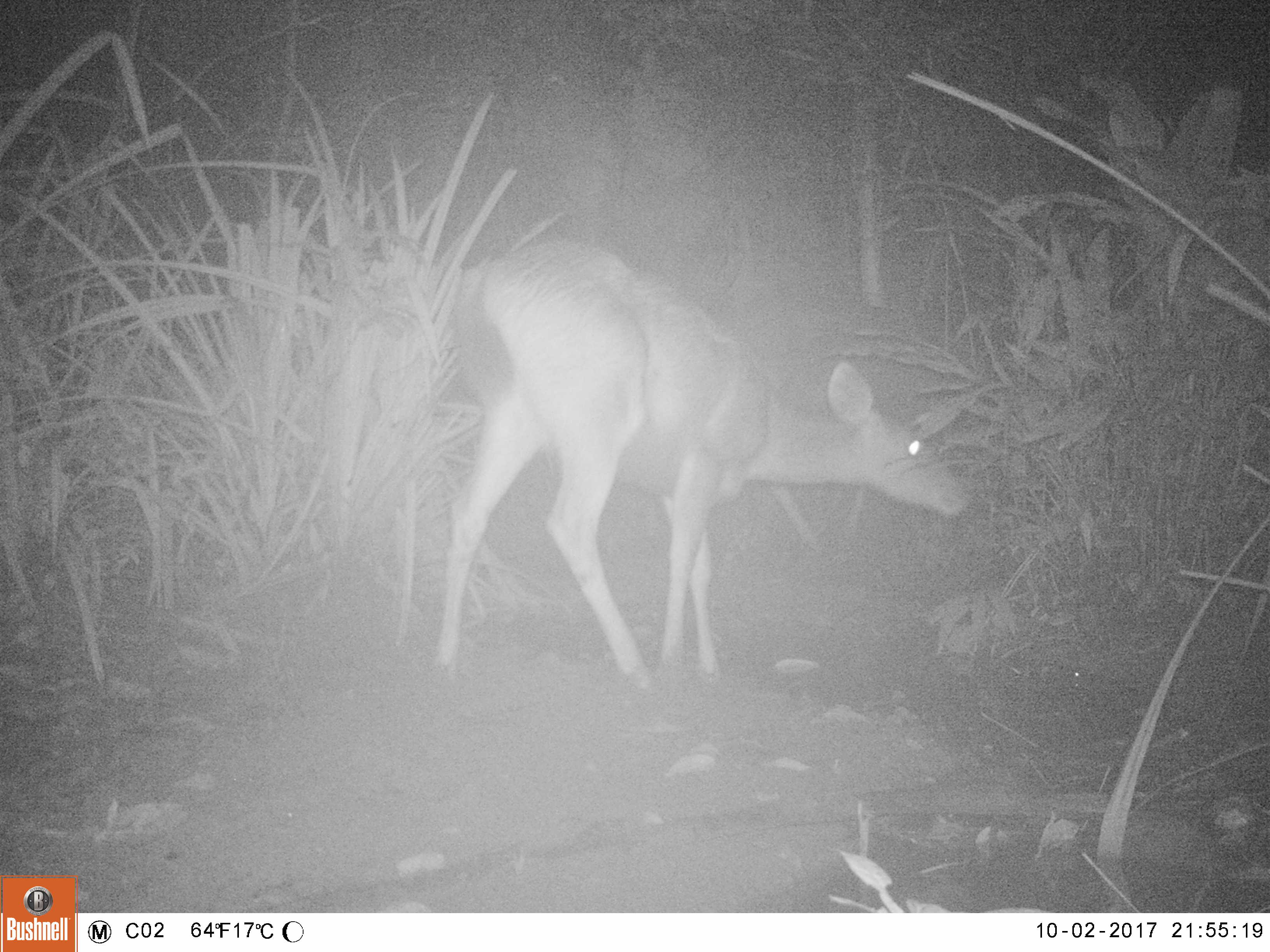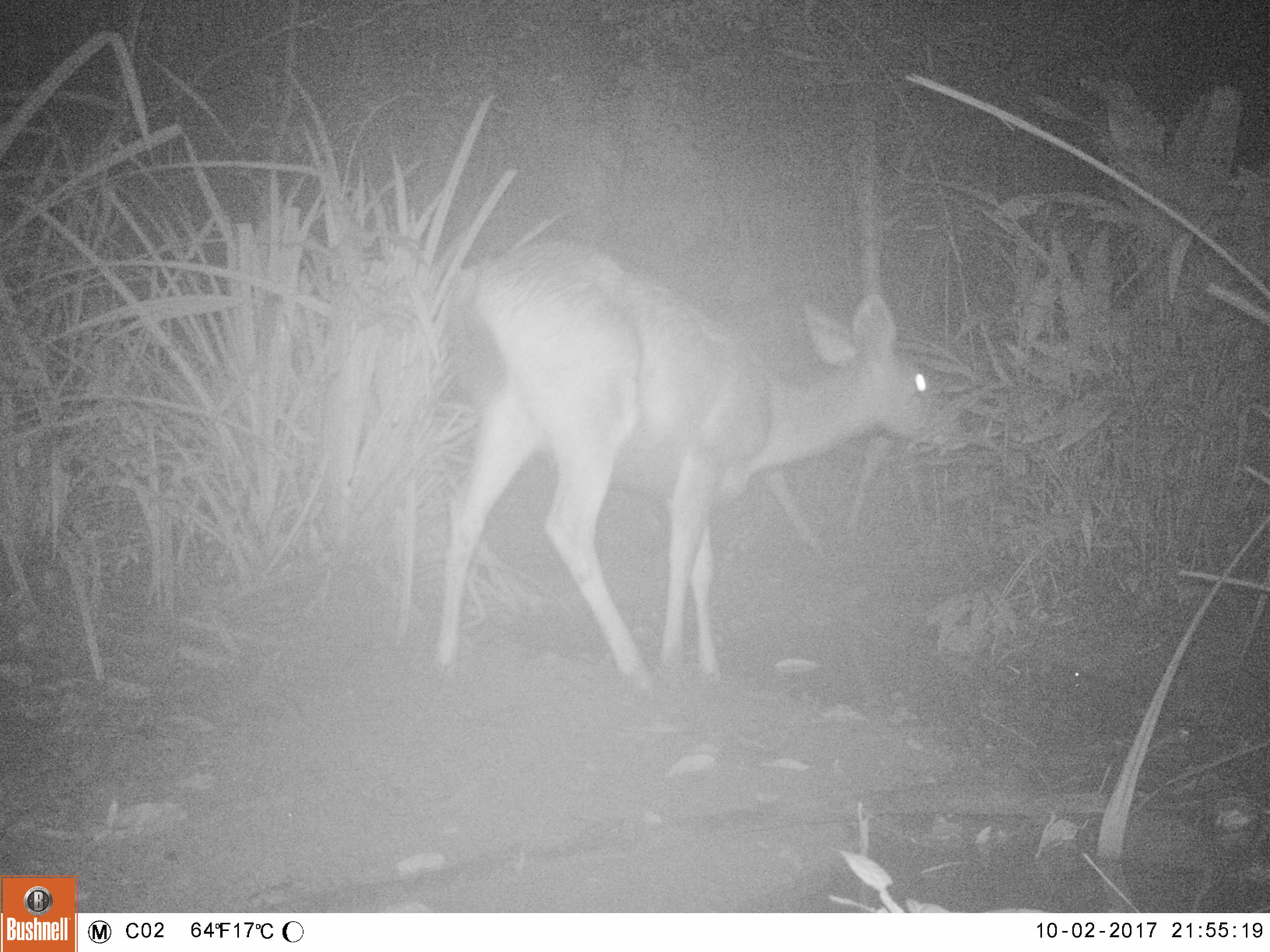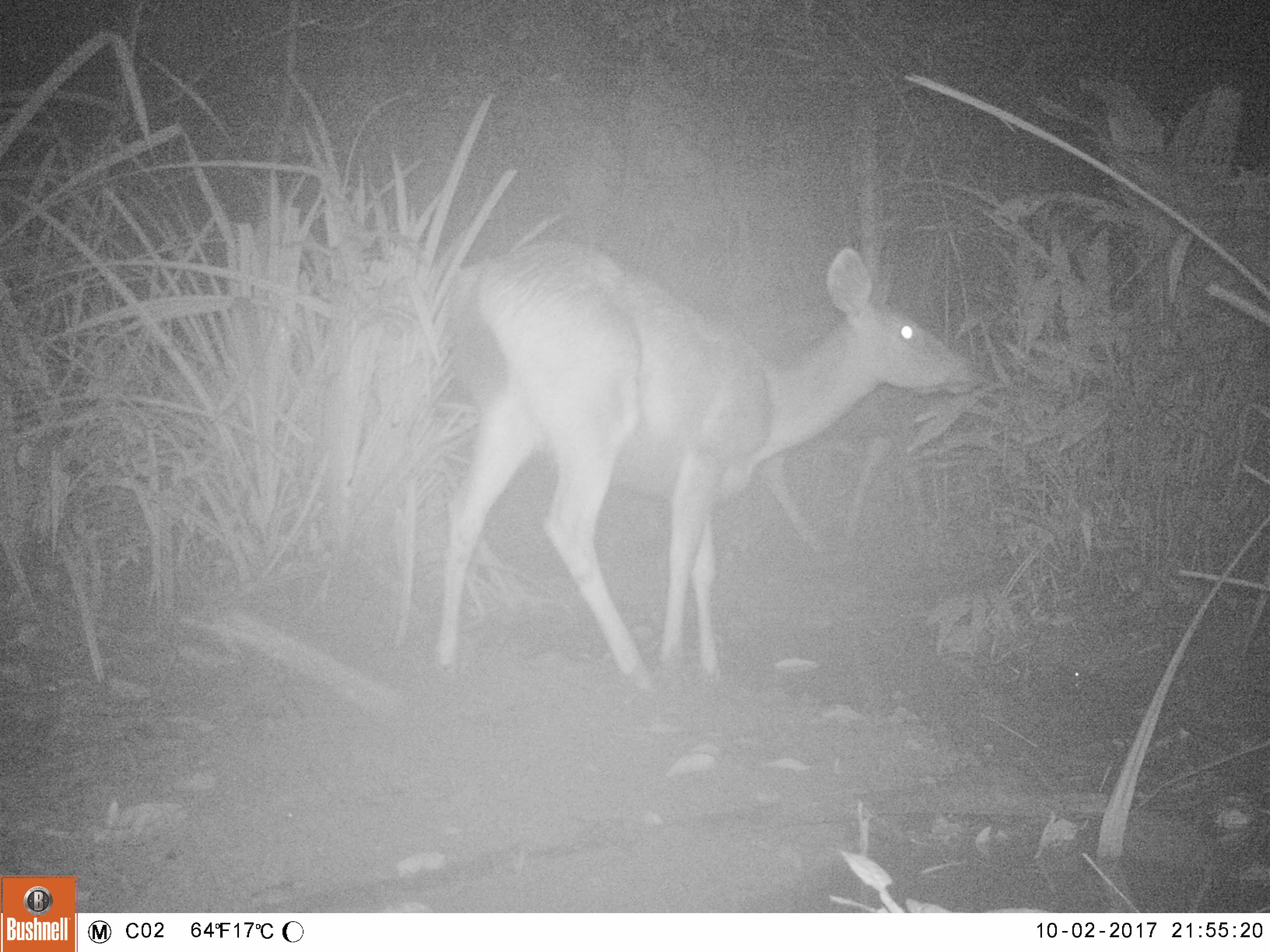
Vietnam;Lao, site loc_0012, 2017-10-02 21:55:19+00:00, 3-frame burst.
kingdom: Animalia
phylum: Chordata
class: Mammalia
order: Artiodactyla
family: Cervidae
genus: Rusa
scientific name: Rusa unicolor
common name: sambar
Sambar (Rusa unicolor). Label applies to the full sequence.